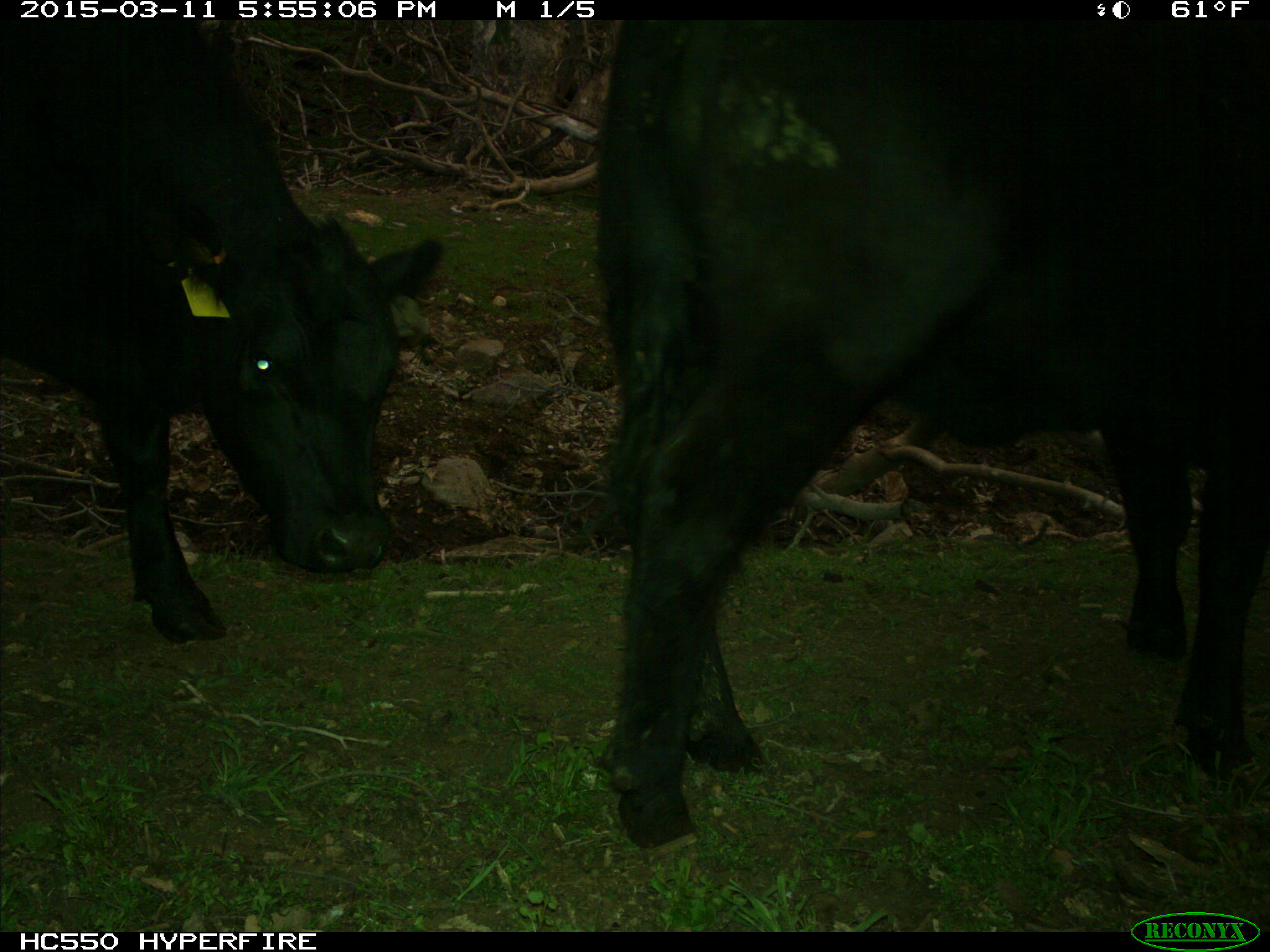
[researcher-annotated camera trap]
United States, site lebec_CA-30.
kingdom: Animalia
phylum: Chordata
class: Mammalia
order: Artiodactyla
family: Bovidae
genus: Bos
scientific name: Bos taurus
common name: domestic cow